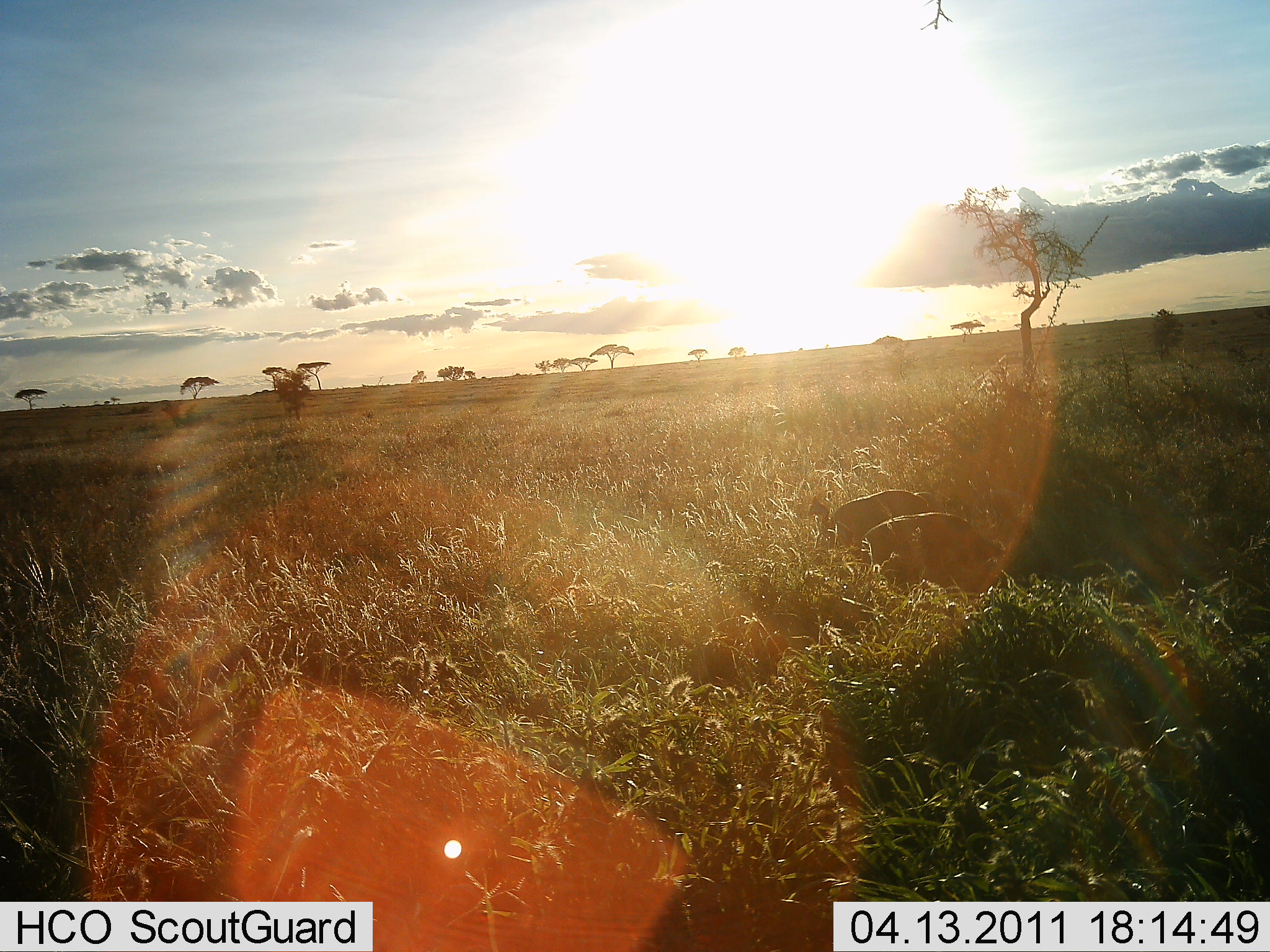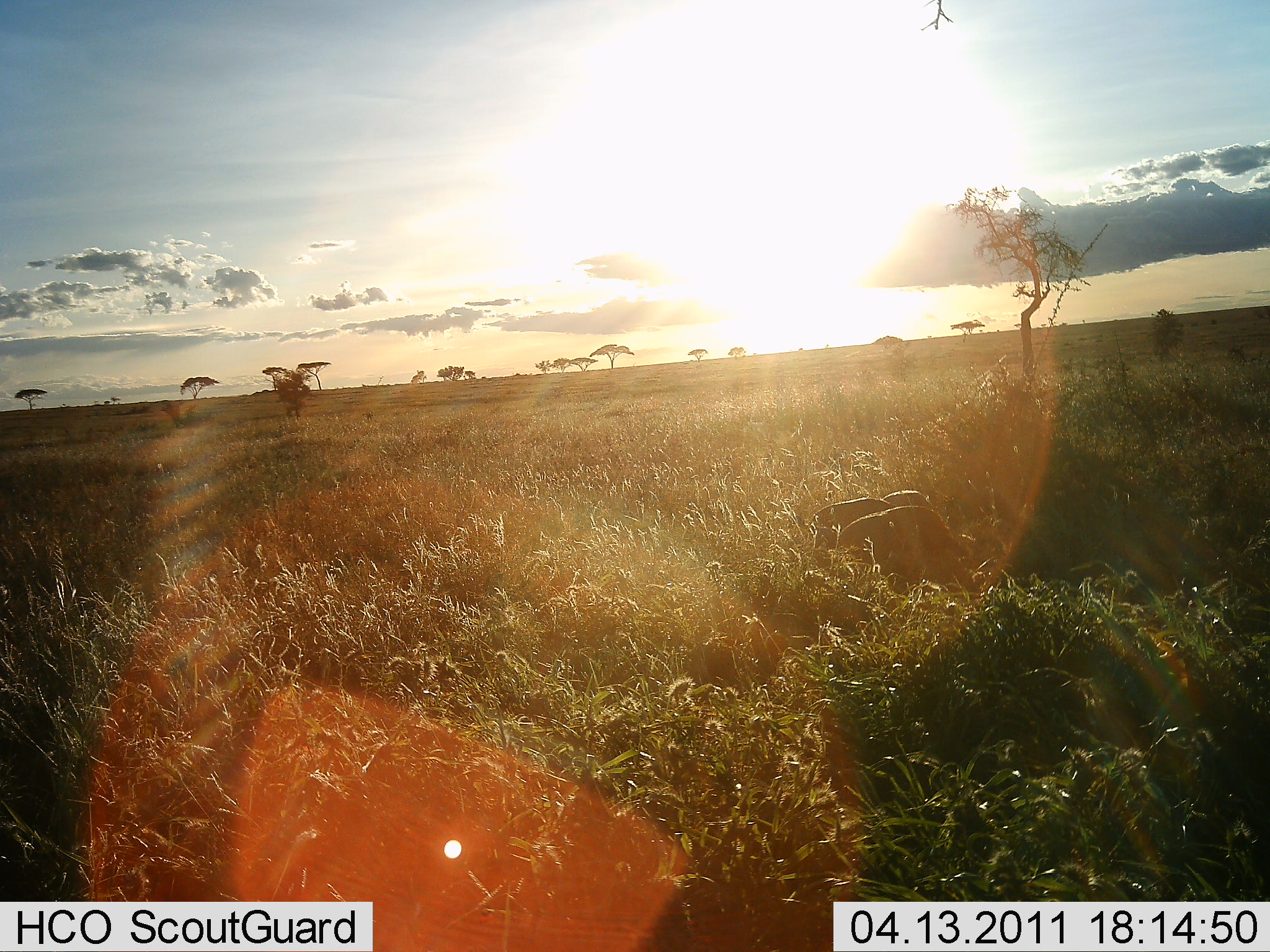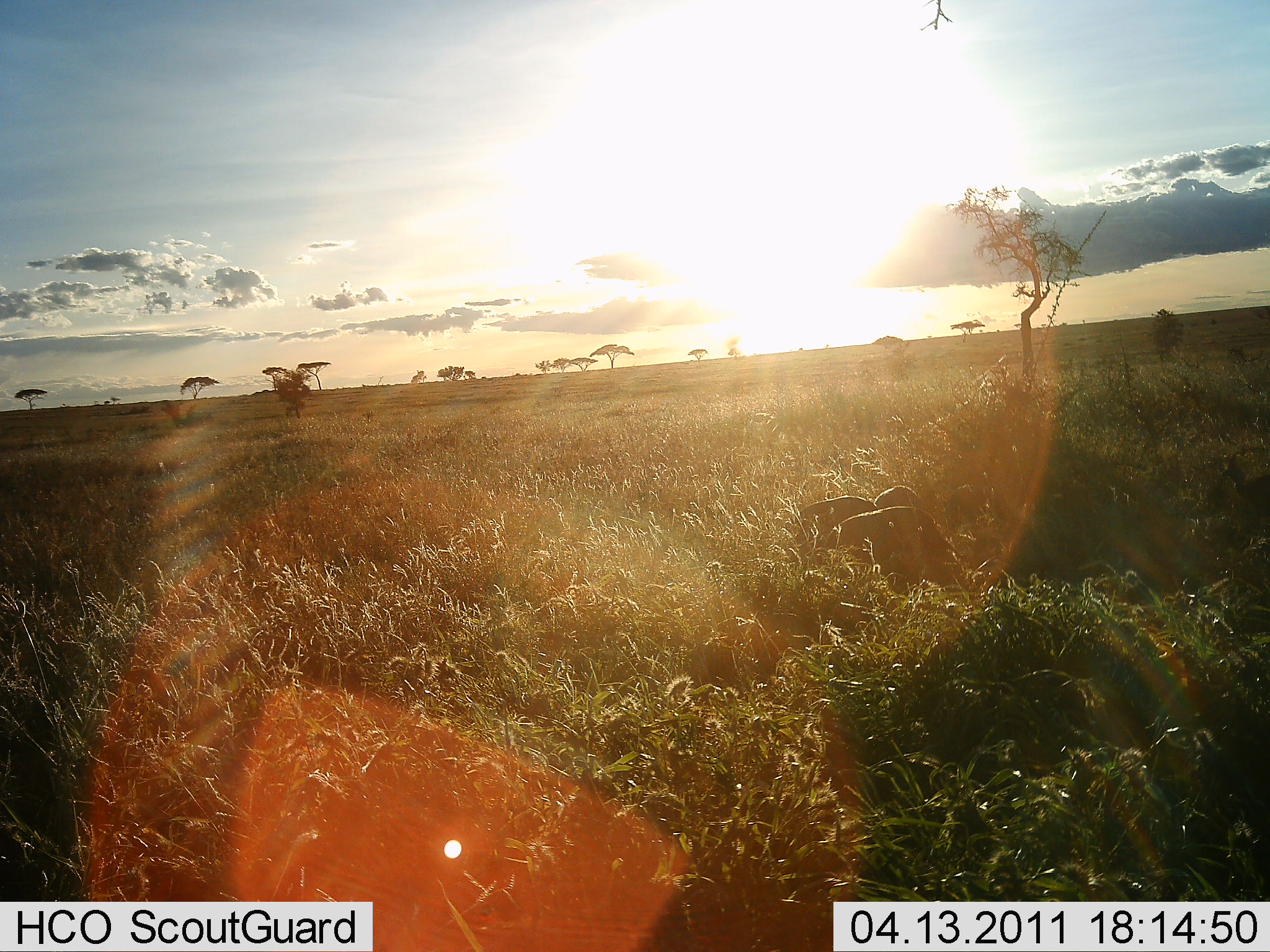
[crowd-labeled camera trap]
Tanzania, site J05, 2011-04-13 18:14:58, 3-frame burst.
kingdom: Animalia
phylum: Chordata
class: Mammalia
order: Artiodactyla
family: Suidae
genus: Phacochoerus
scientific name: Phacochoerus africanus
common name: warthog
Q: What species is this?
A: Warthog (Phacochoerus africanus).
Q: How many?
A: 3.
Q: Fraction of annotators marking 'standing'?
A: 0%.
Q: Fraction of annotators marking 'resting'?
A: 0%.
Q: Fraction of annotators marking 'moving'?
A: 25%.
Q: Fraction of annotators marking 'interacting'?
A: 0%.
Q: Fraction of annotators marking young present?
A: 0%.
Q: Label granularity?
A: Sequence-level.